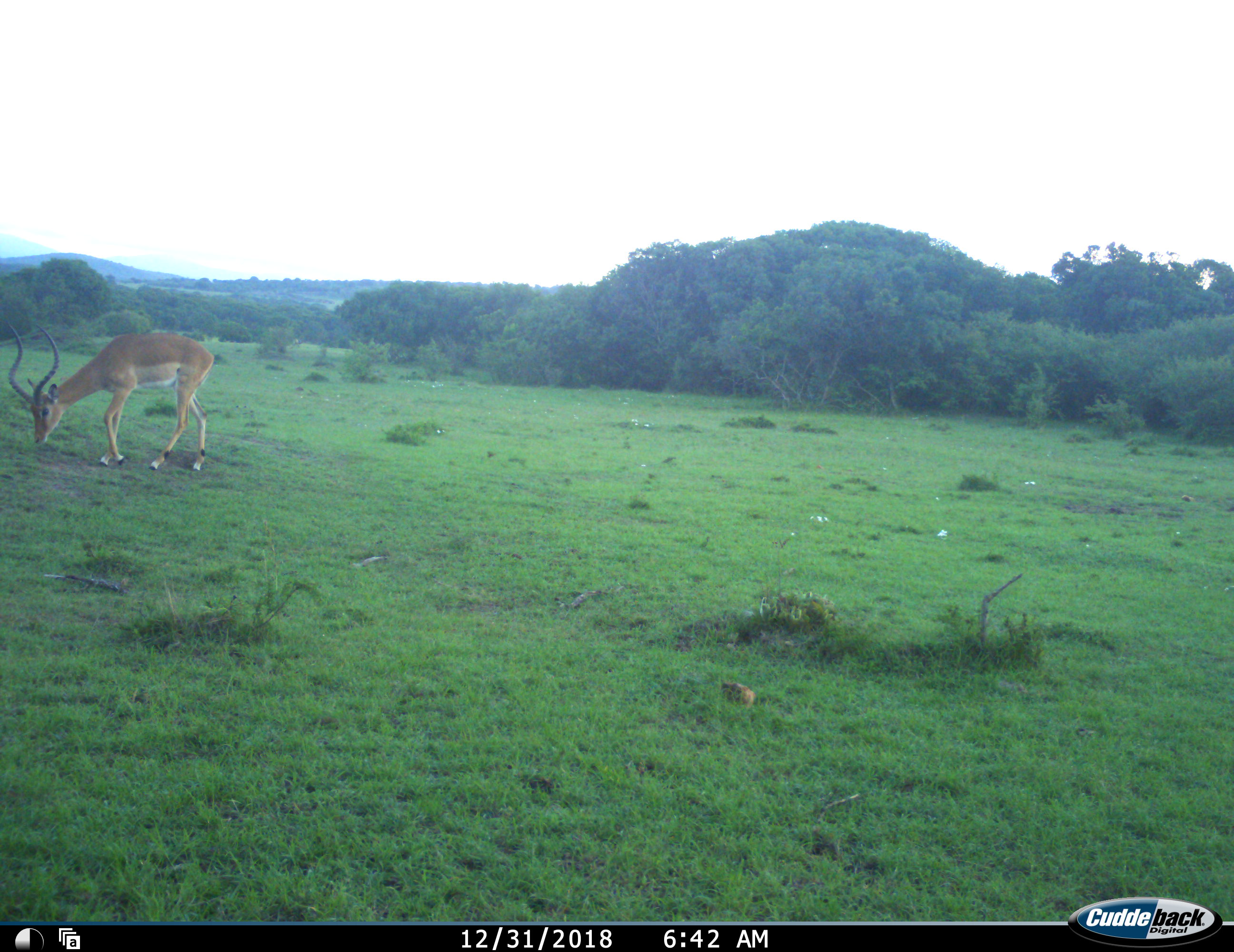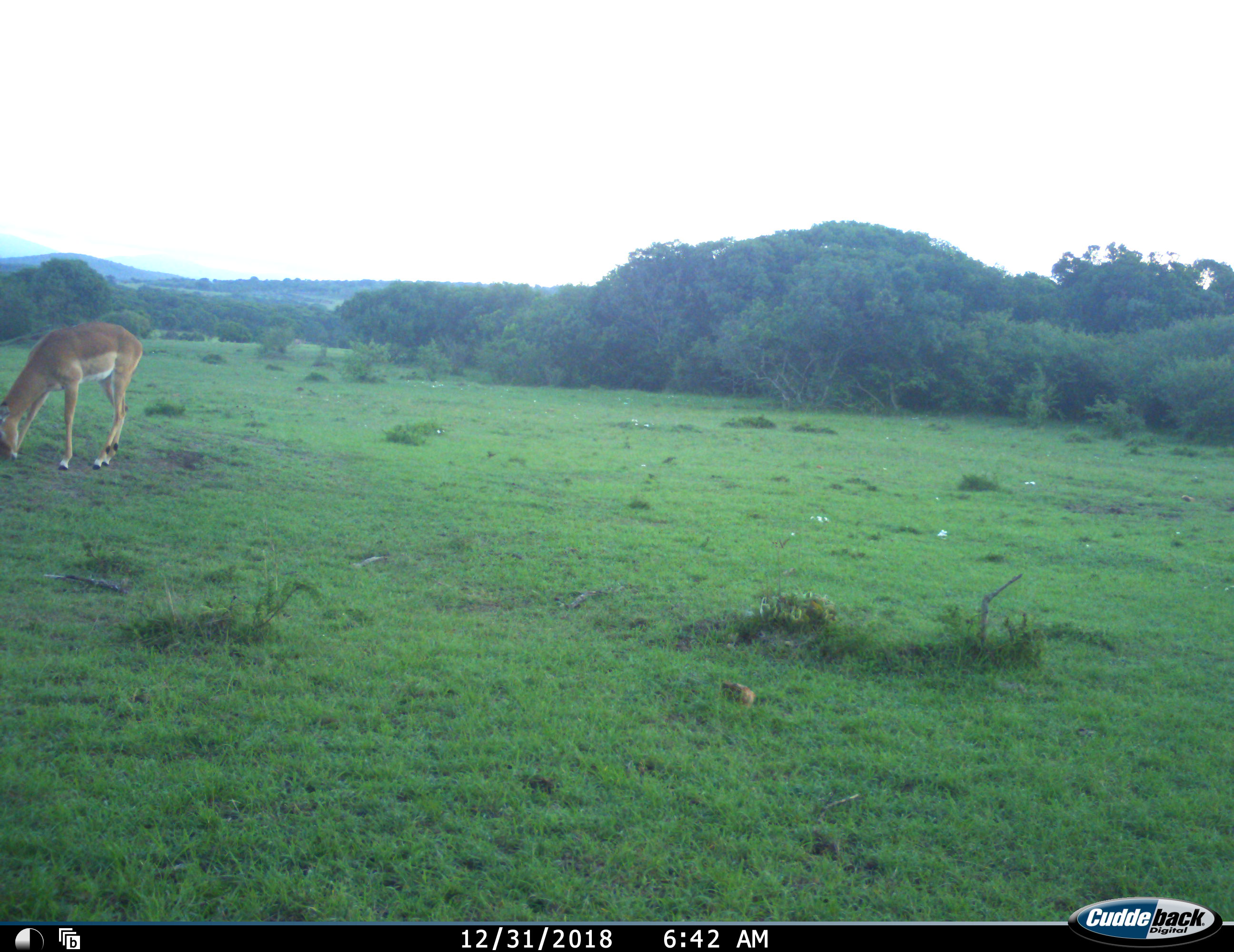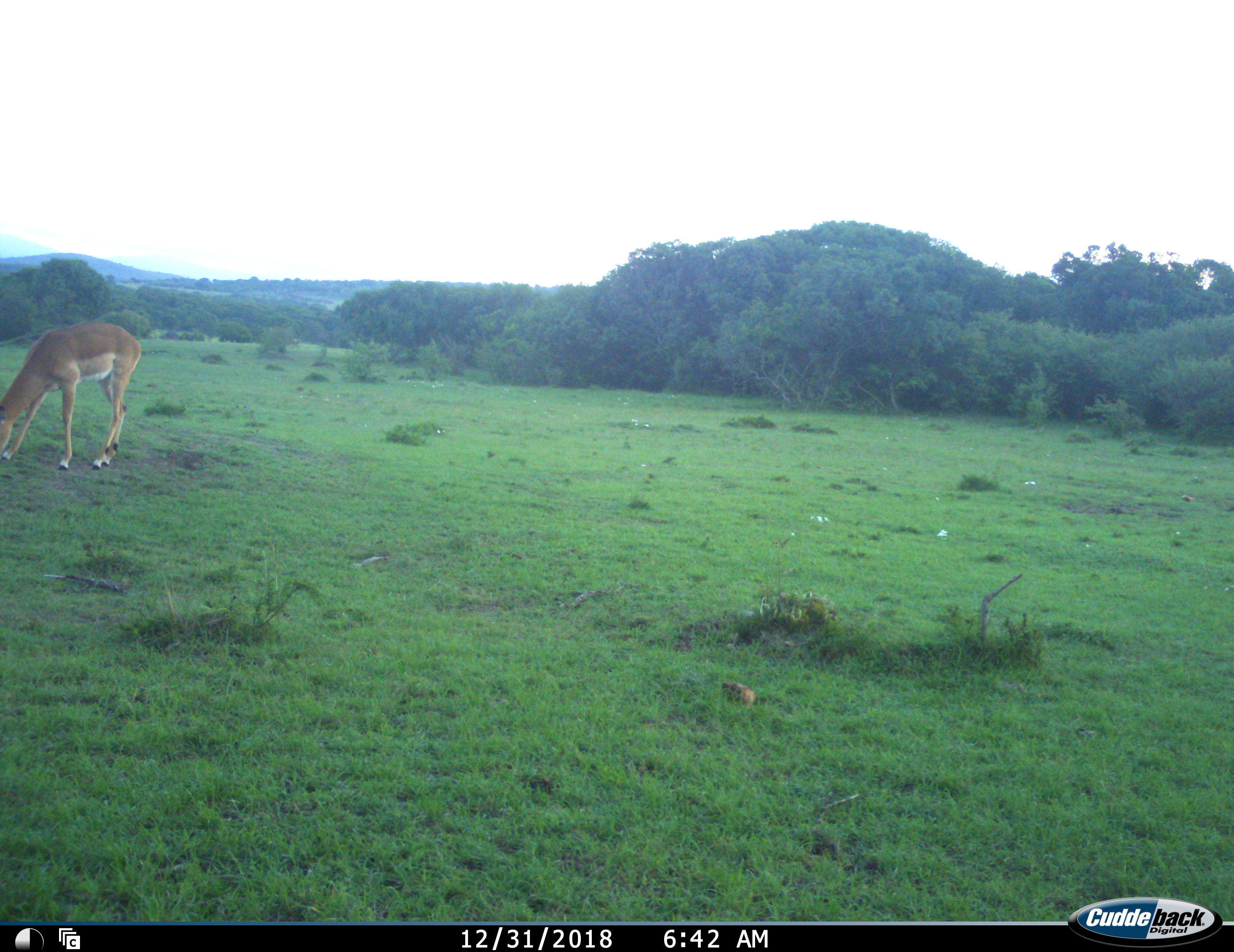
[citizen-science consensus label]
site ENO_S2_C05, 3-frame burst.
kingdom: Animalia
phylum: Chordata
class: Mammalia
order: Artiodactyla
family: Bovidae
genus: Aepyceros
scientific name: Aepyceros melampus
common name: impala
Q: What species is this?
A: Impala (Aepyceros melampus).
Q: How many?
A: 1.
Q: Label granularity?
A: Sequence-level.